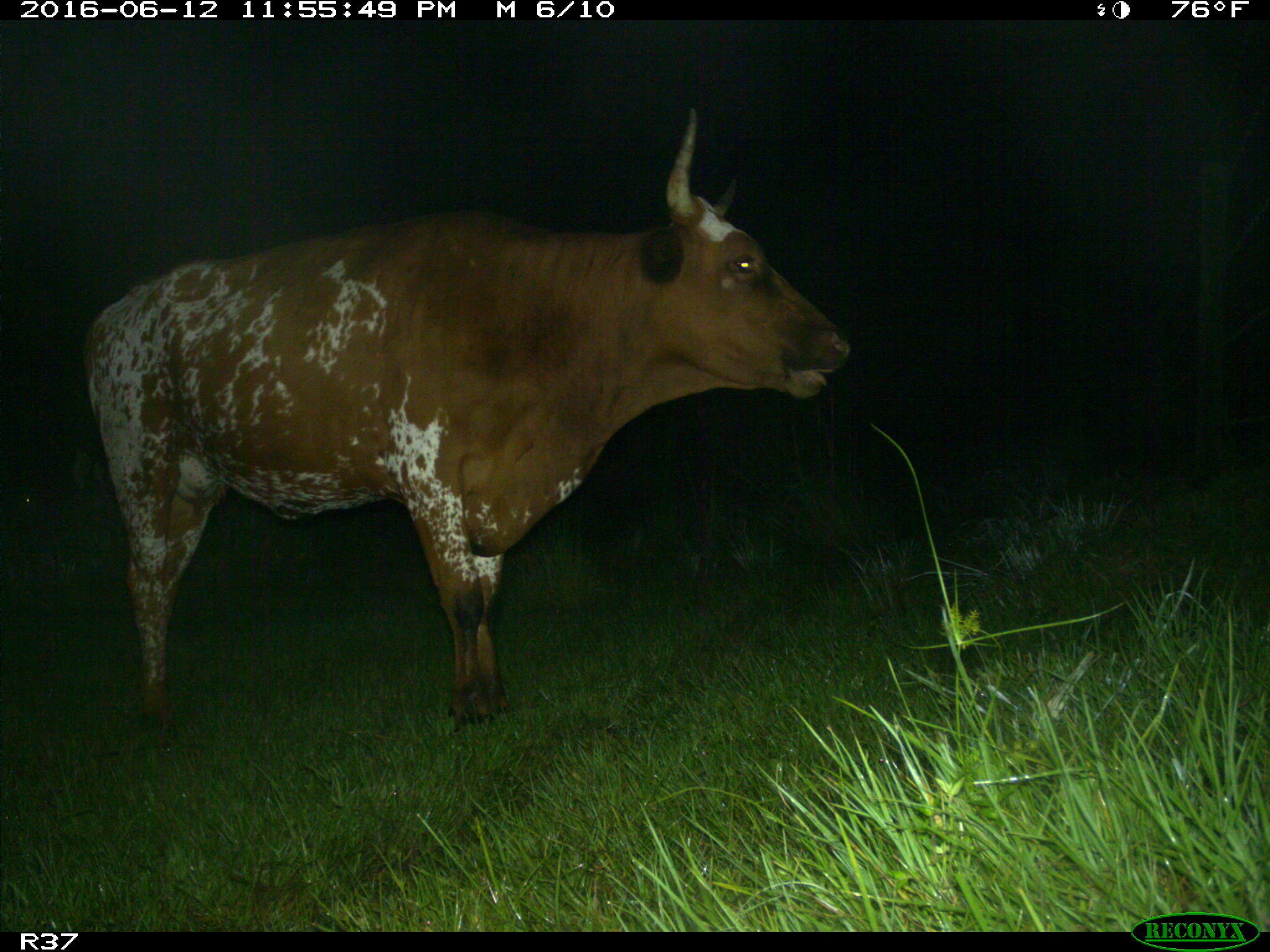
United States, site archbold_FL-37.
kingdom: Animalia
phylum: Chordata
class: Mammalia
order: Artiodactyla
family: Bovidae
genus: Bos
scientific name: Bos taurus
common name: domestic cow